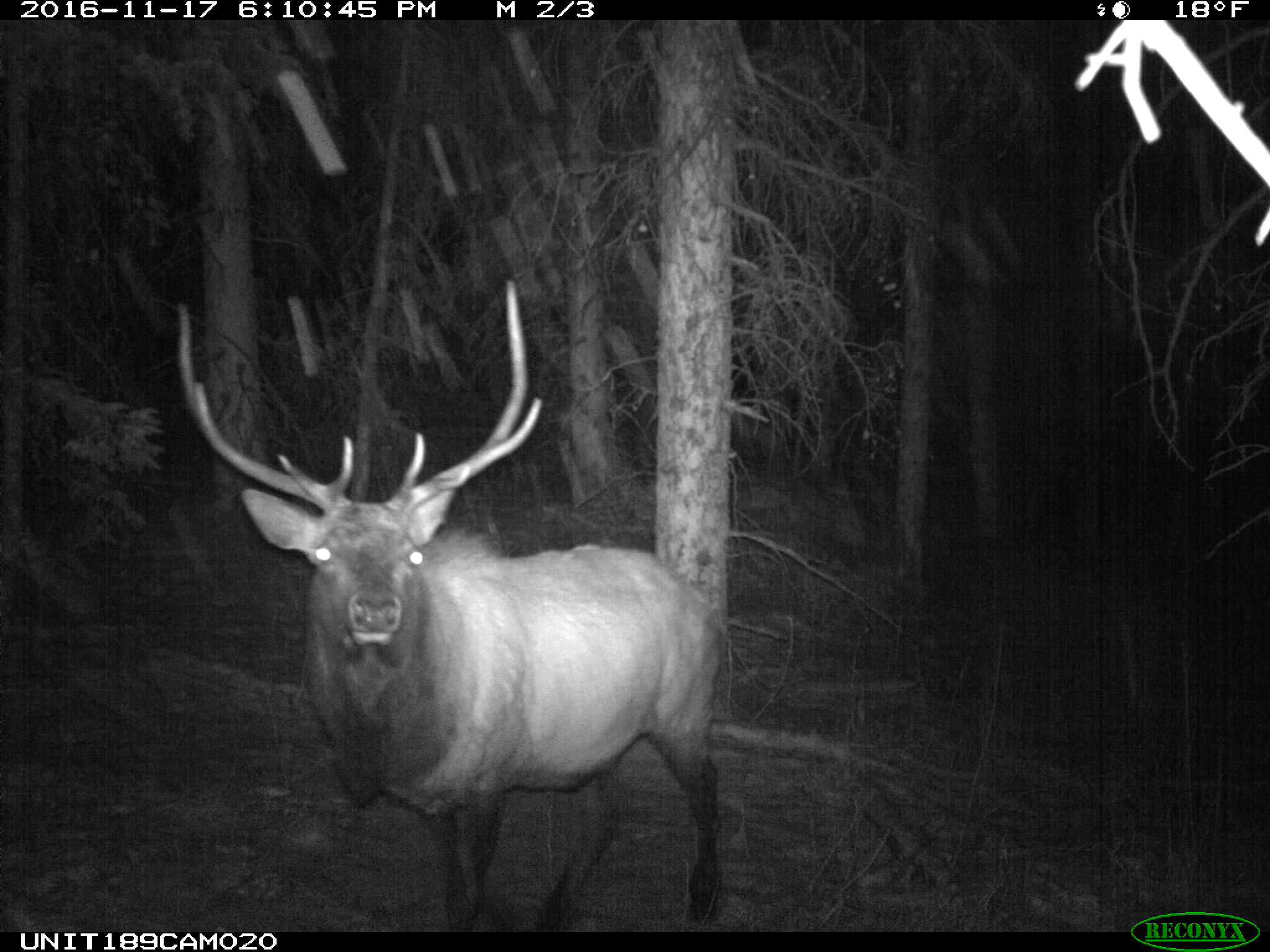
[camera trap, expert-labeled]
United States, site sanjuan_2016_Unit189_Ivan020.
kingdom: Animalia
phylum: Chordata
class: Mammalia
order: Artiodactyla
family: Cervidae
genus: Cervus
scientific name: Cervus elaphus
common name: red deer